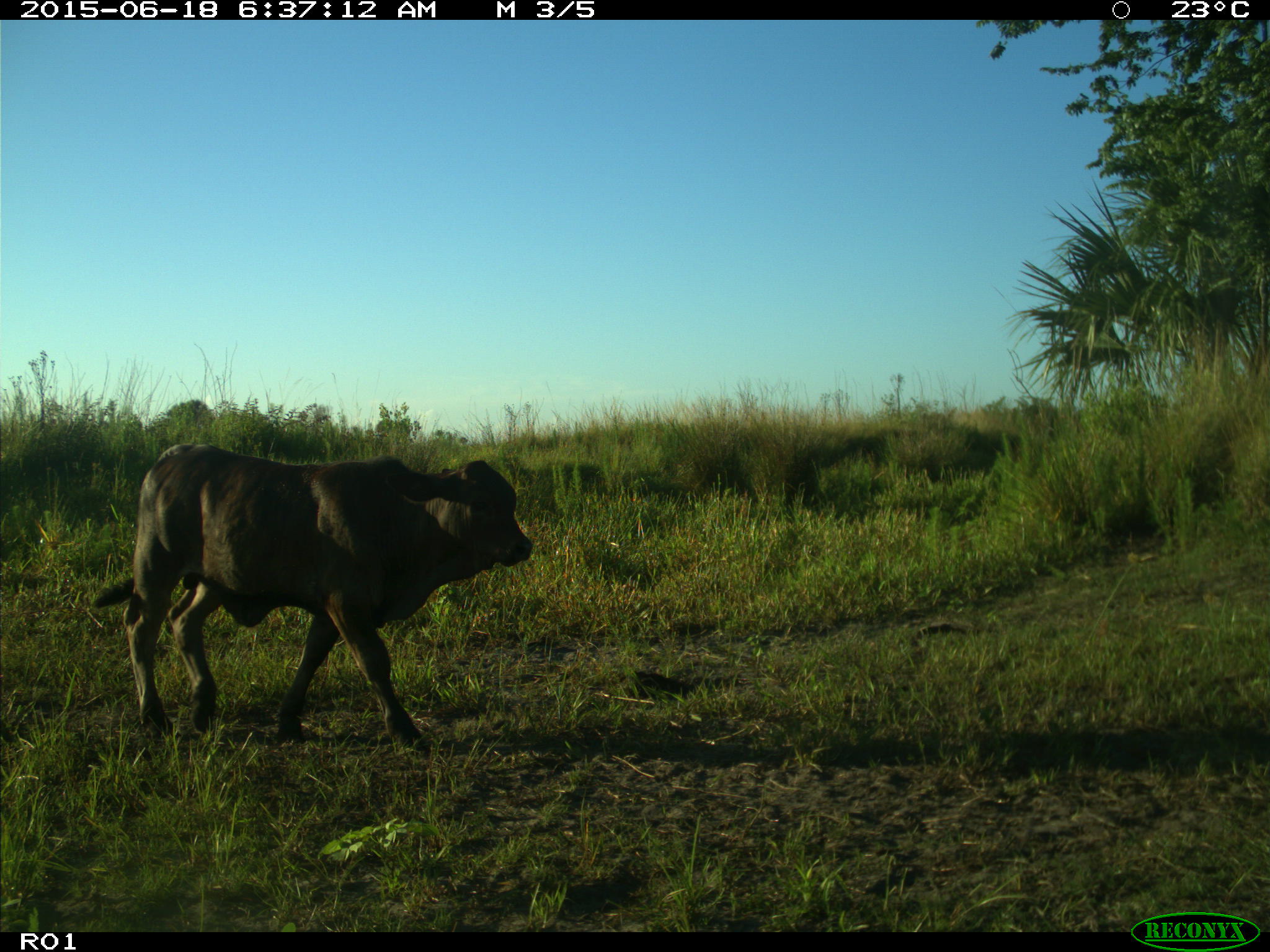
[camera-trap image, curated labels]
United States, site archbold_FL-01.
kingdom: Animalia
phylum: Chordata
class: Mammalia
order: Artiodactyla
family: Bovidae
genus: Bos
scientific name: Bos taurus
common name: domestic cow